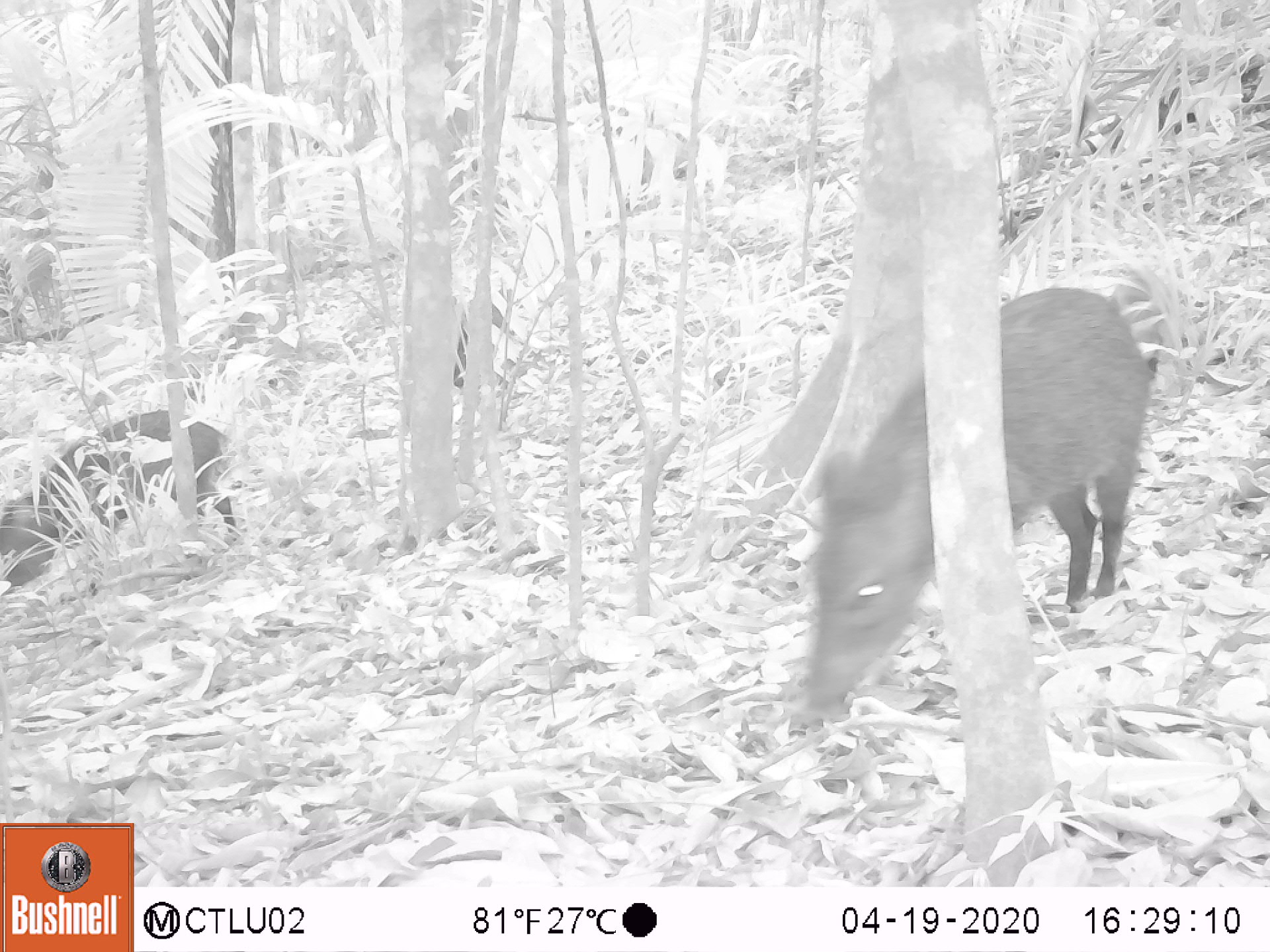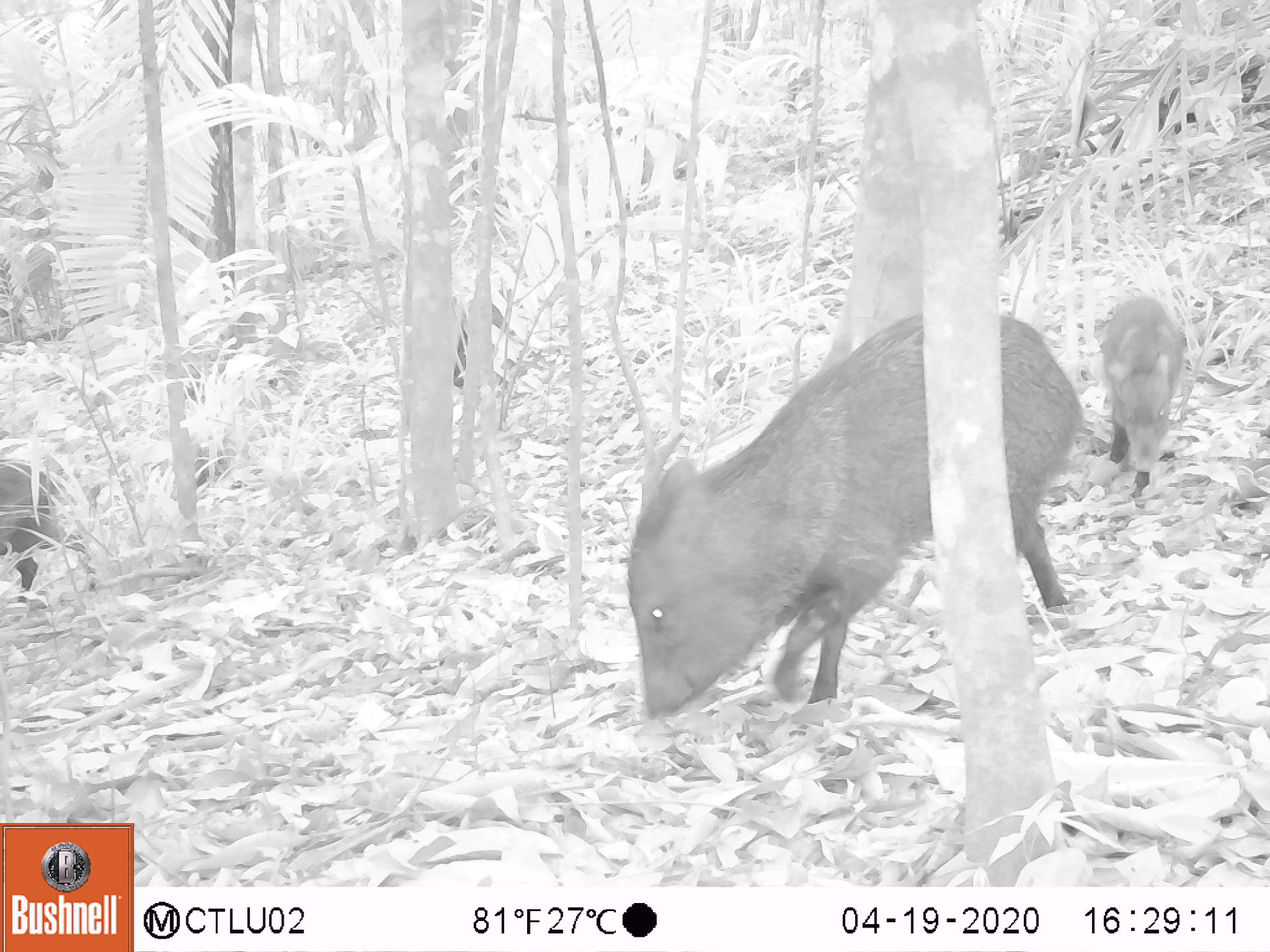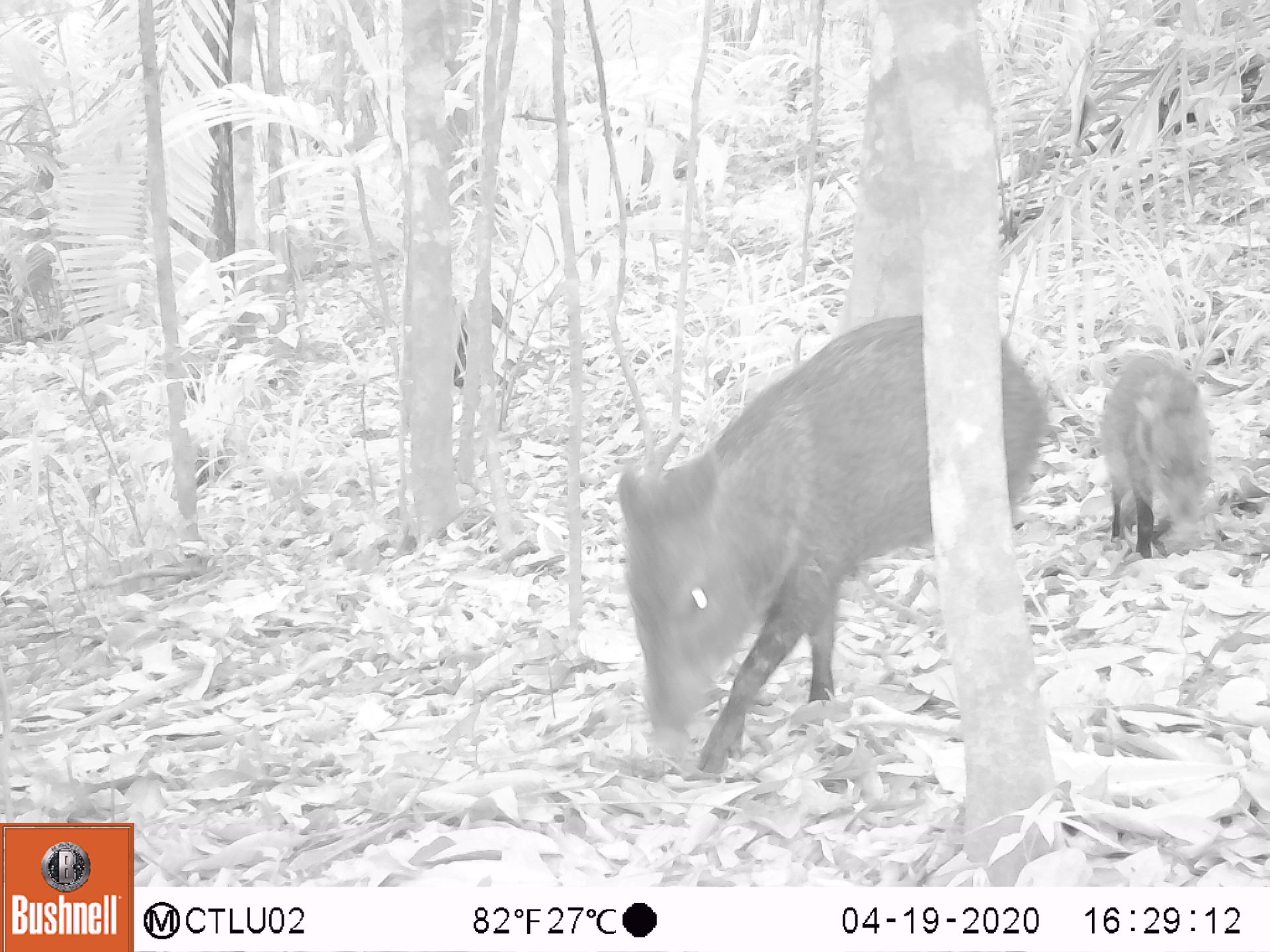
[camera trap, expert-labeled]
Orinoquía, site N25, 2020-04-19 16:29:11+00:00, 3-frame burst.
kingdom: Animalia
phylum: Chordata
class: Mammalia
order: Artiodactyla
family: Tayassuidae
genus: Pecari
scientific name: Pecari tajacu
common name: collared peccary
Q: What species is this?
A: Collared peccary (Pecari tajacu).